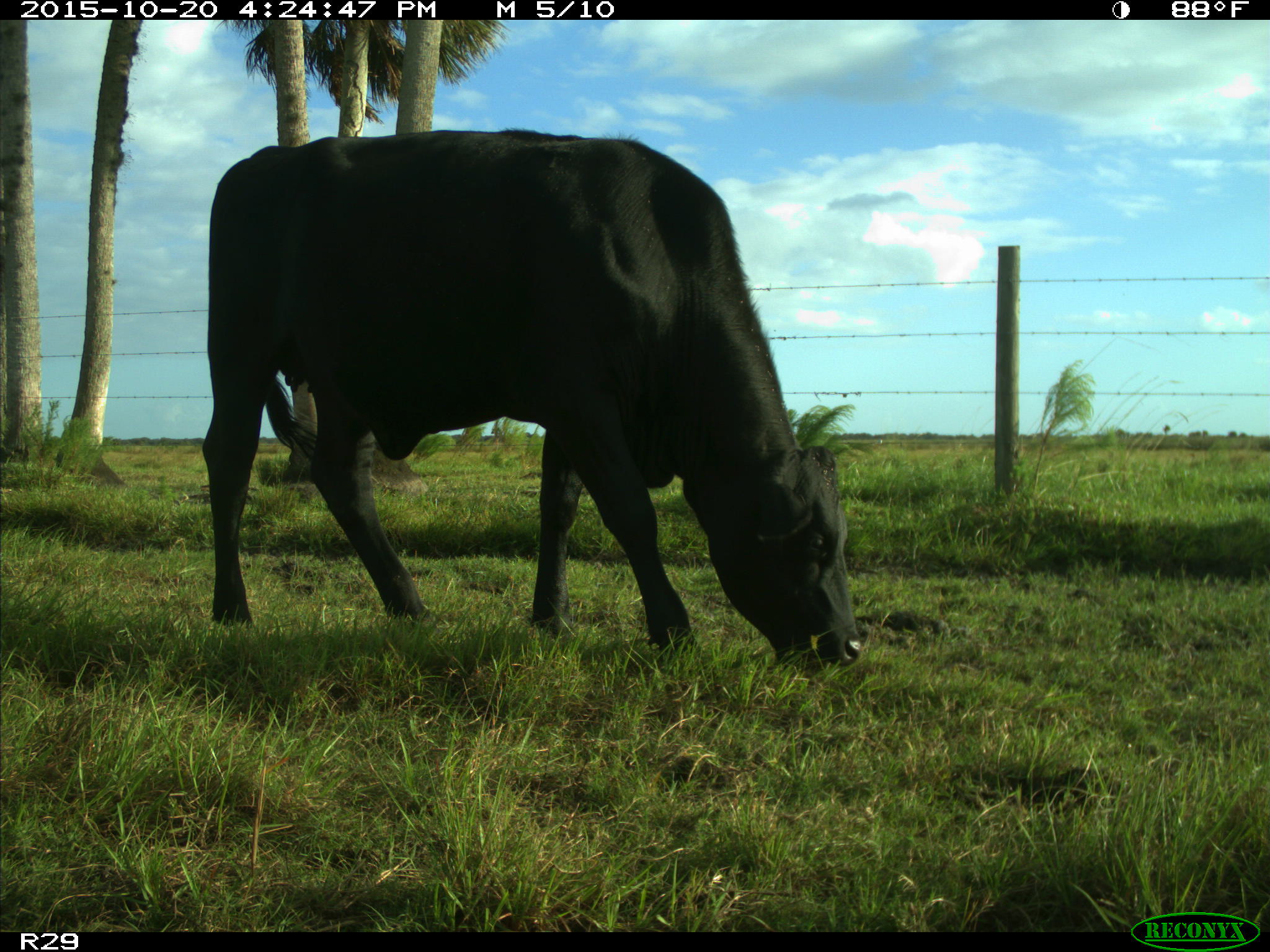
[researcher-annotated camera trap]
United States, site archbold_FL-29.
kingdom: Animalia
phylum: Chordata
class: Mammalia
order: Artiodactyla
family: Bovidae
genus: Bos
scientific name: Bos taurus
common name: domestic cow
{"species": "Bos taurus (domestic cow)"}